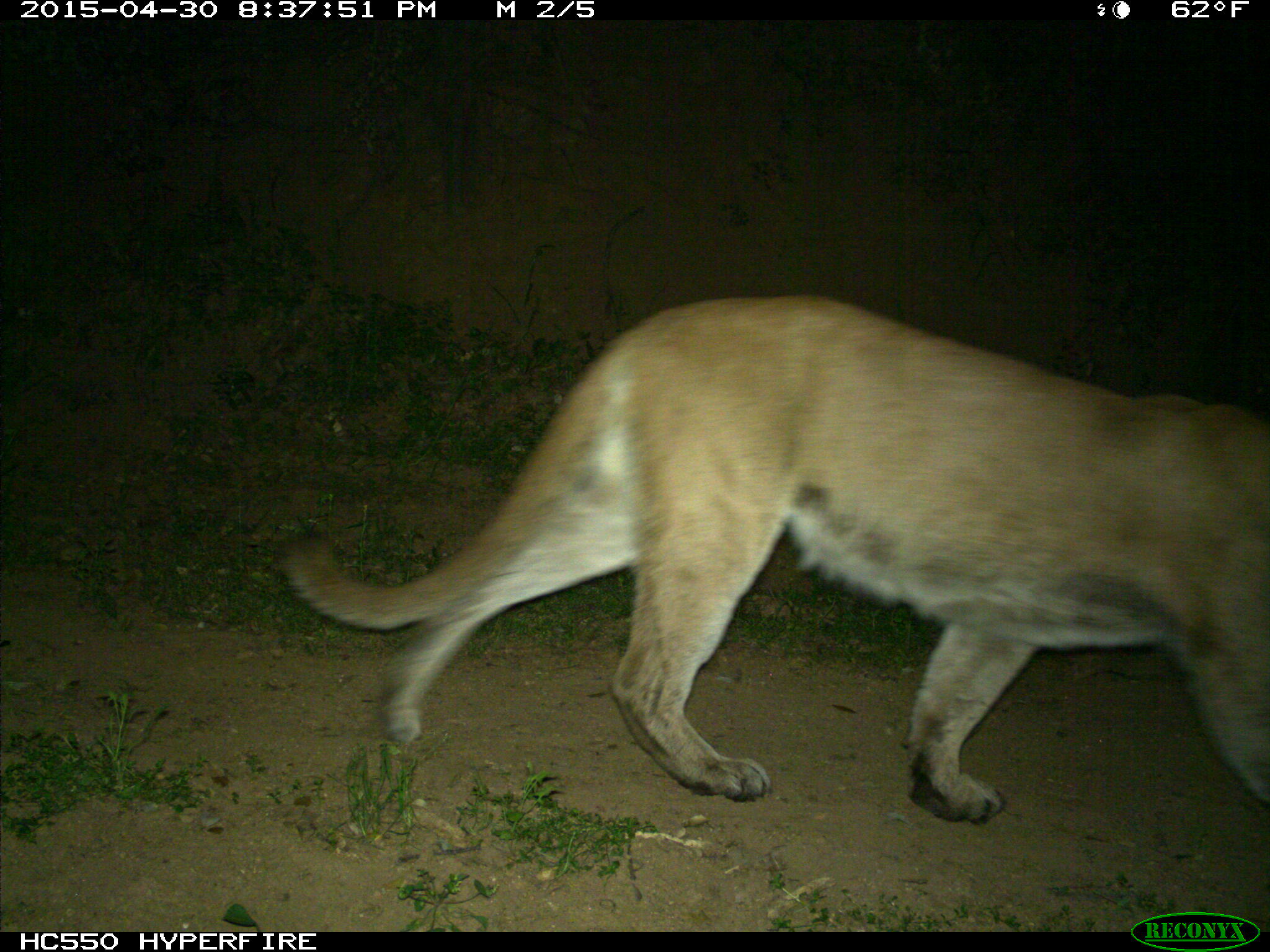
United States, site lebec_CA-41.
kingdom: Animalia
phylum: Chordata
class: Mammalia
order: Carnivora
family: Felidae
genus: Puma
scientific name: Puma concolor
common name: mountain lion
Puma concolor (mountain lion).